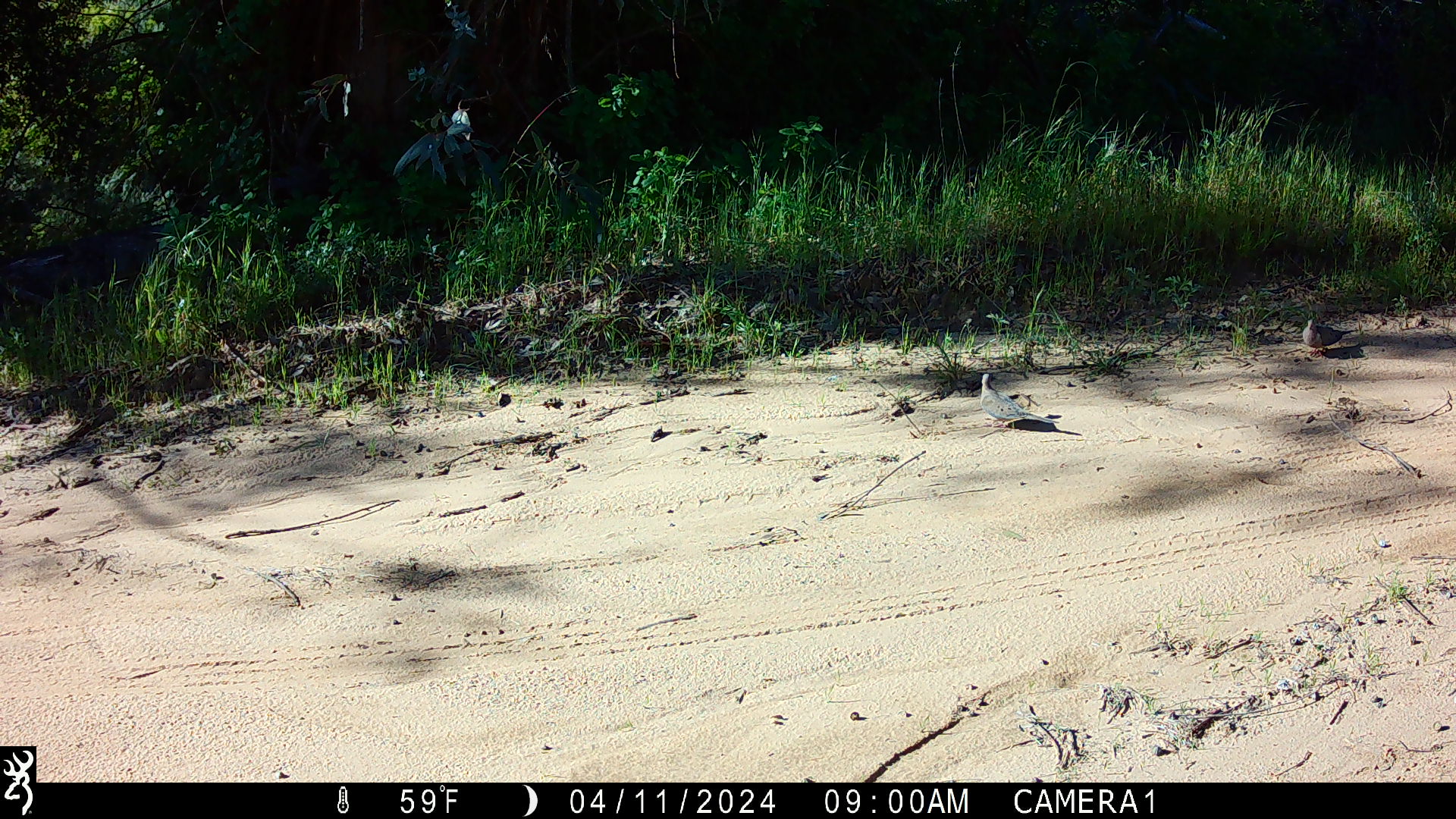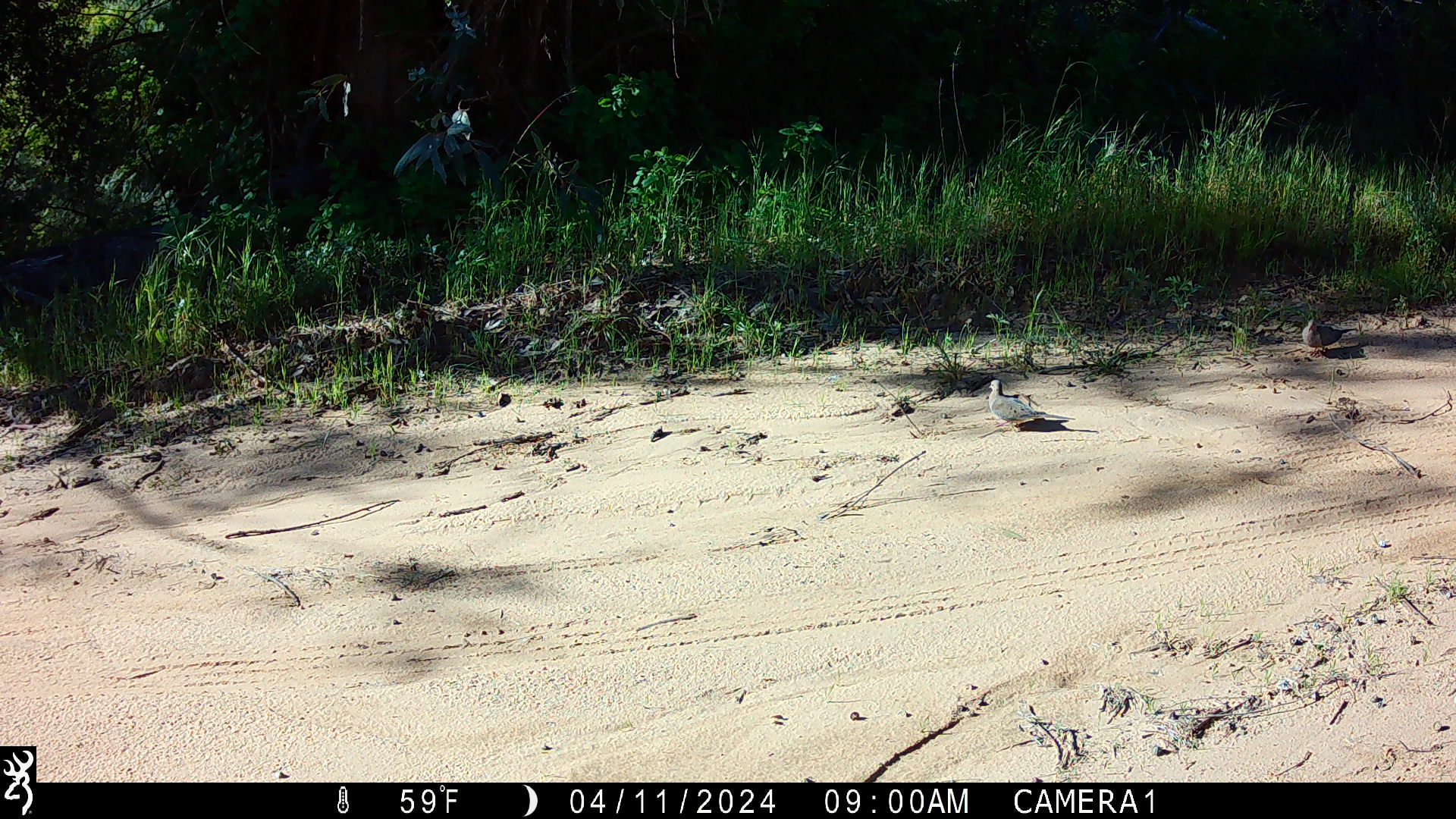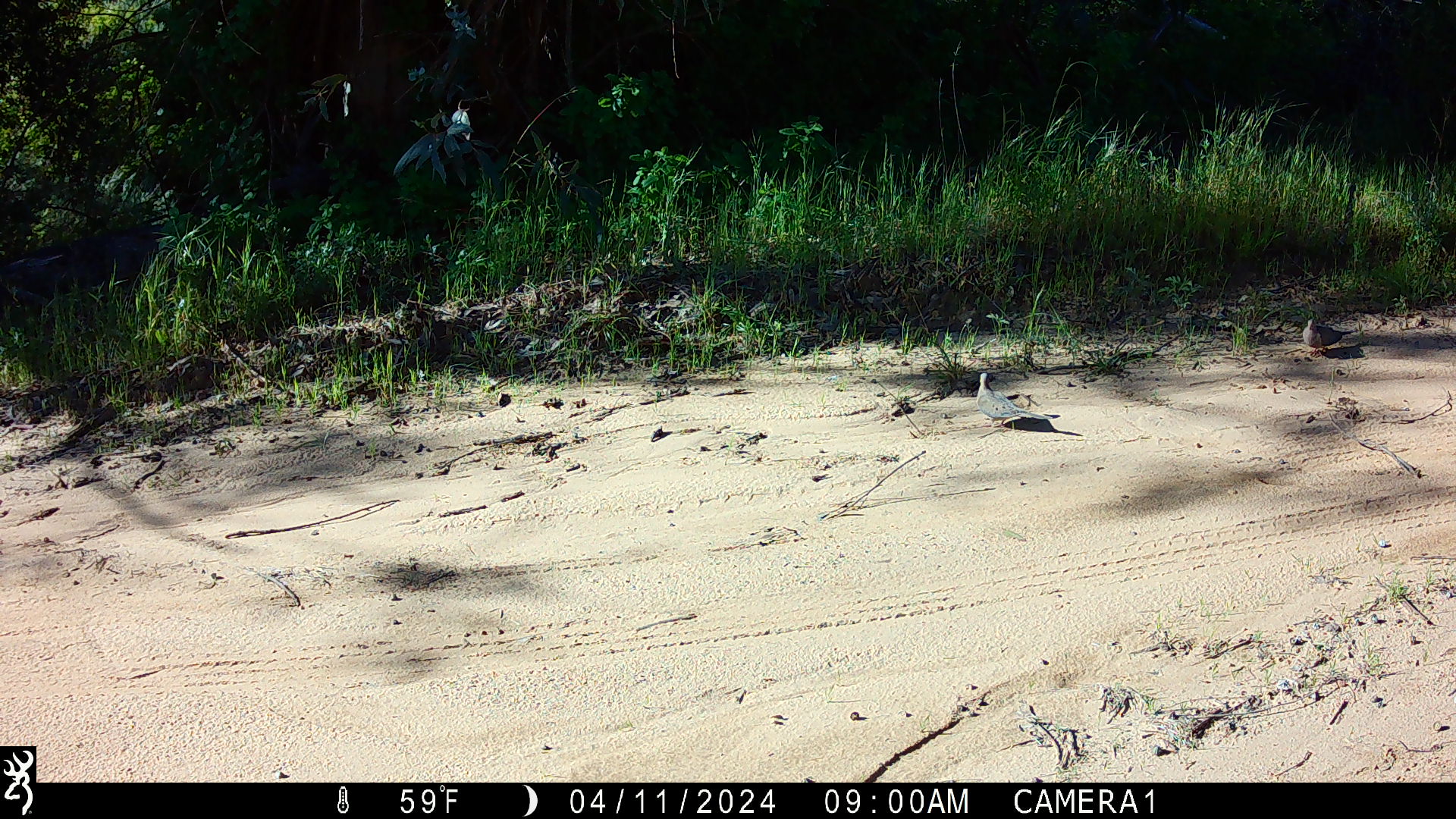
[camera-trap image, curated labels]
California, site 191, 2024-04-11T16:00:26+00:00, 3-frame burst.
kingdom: Animalia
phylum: Chordata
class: Aves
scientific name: Aves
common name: bird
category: unknown bird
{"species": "unknown bird (bird) (Aves)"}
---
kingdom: Animalia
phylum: Chordata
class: Aves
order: Columbiformes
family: Columbidae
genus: Zenaida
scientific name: Zenaida macroura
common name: mourning dove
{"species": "mourning dove (Zenaida macroura)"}